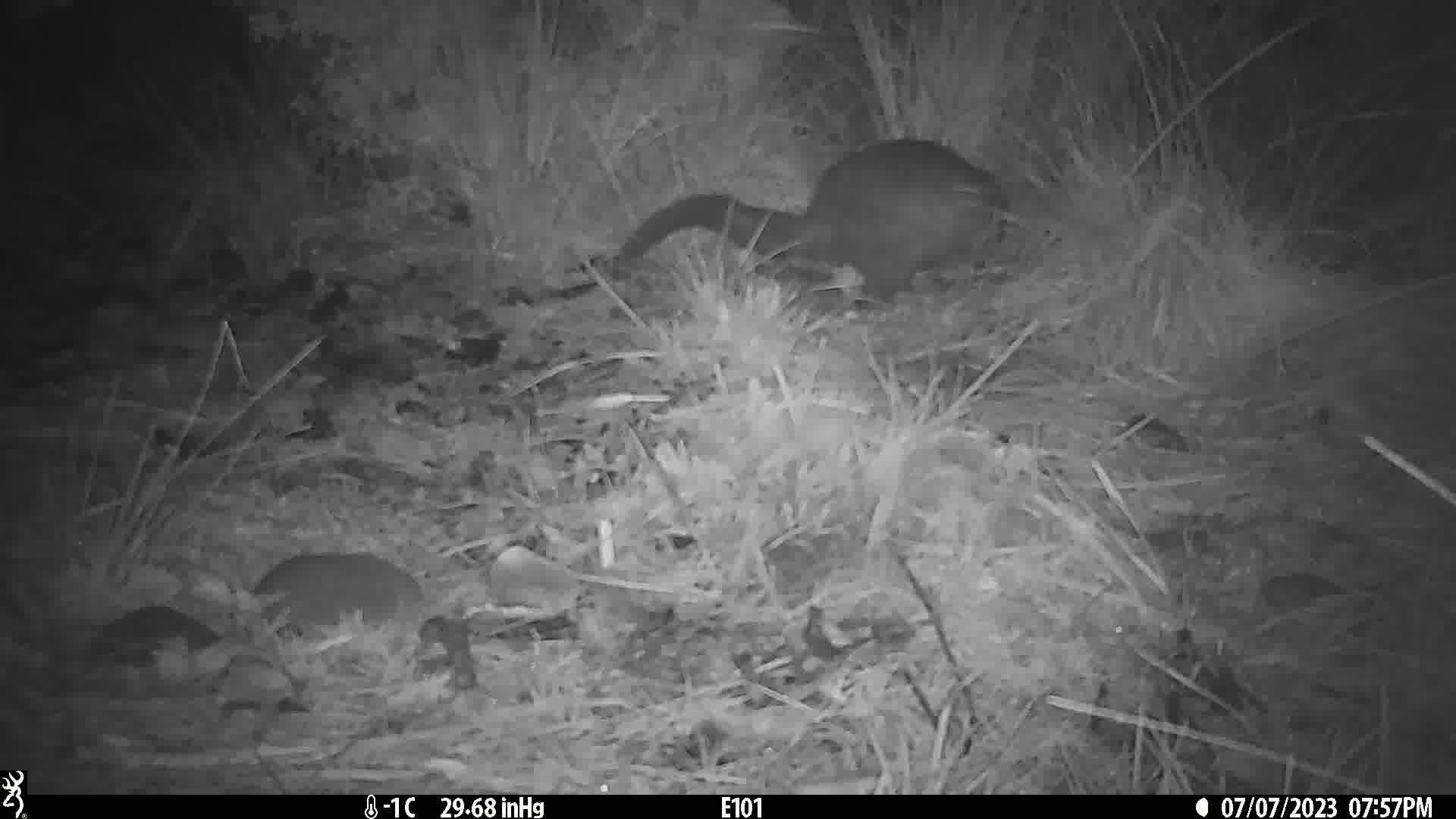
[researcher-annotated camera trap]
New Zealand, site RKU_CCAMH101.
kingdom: Animalia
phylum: Chordata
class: Mammalia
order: Diprotodontia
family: Phalangeridae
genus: Trichosurus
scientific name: Trichosurus vulpecula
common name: common brushtail possum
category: possum